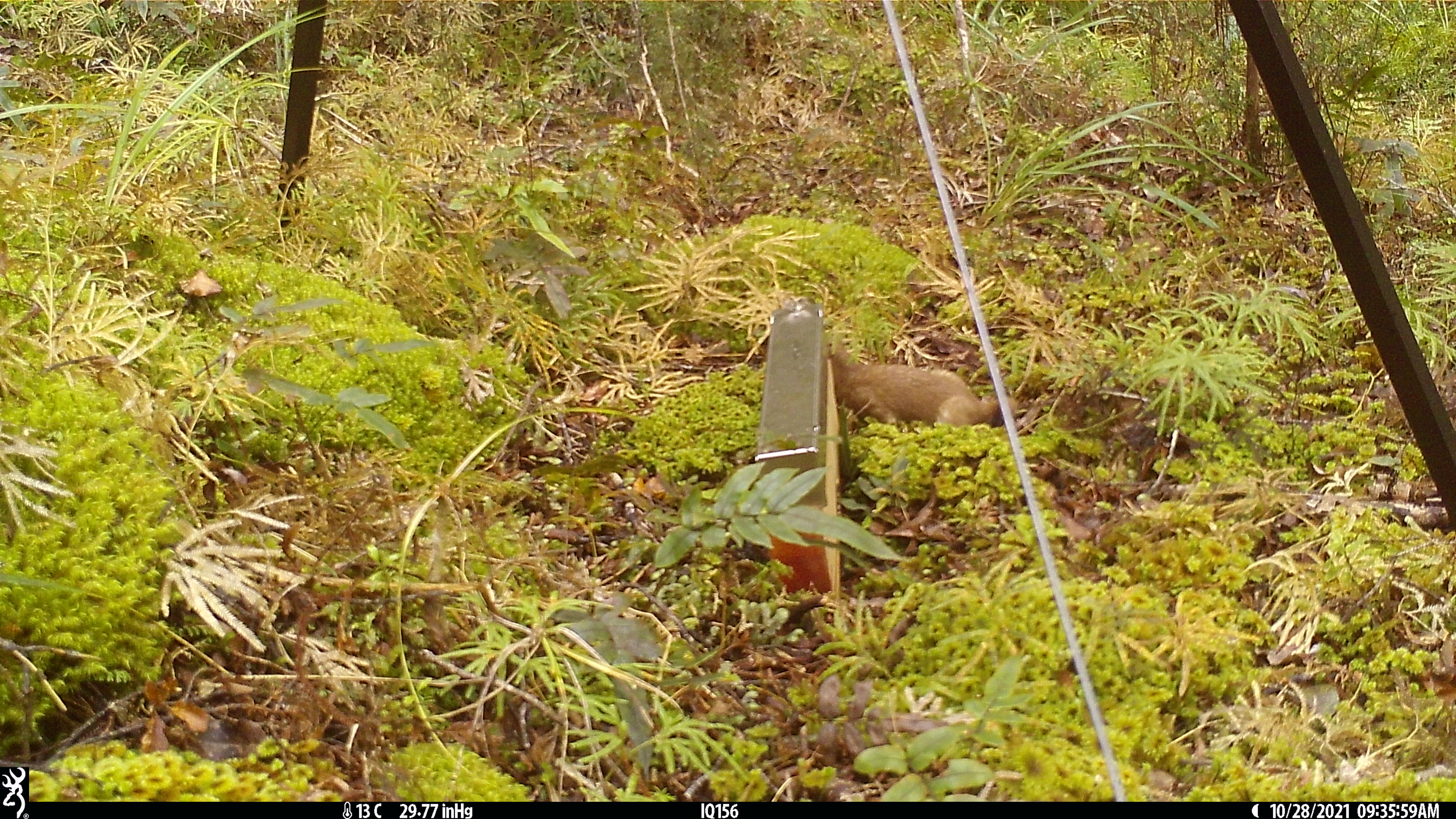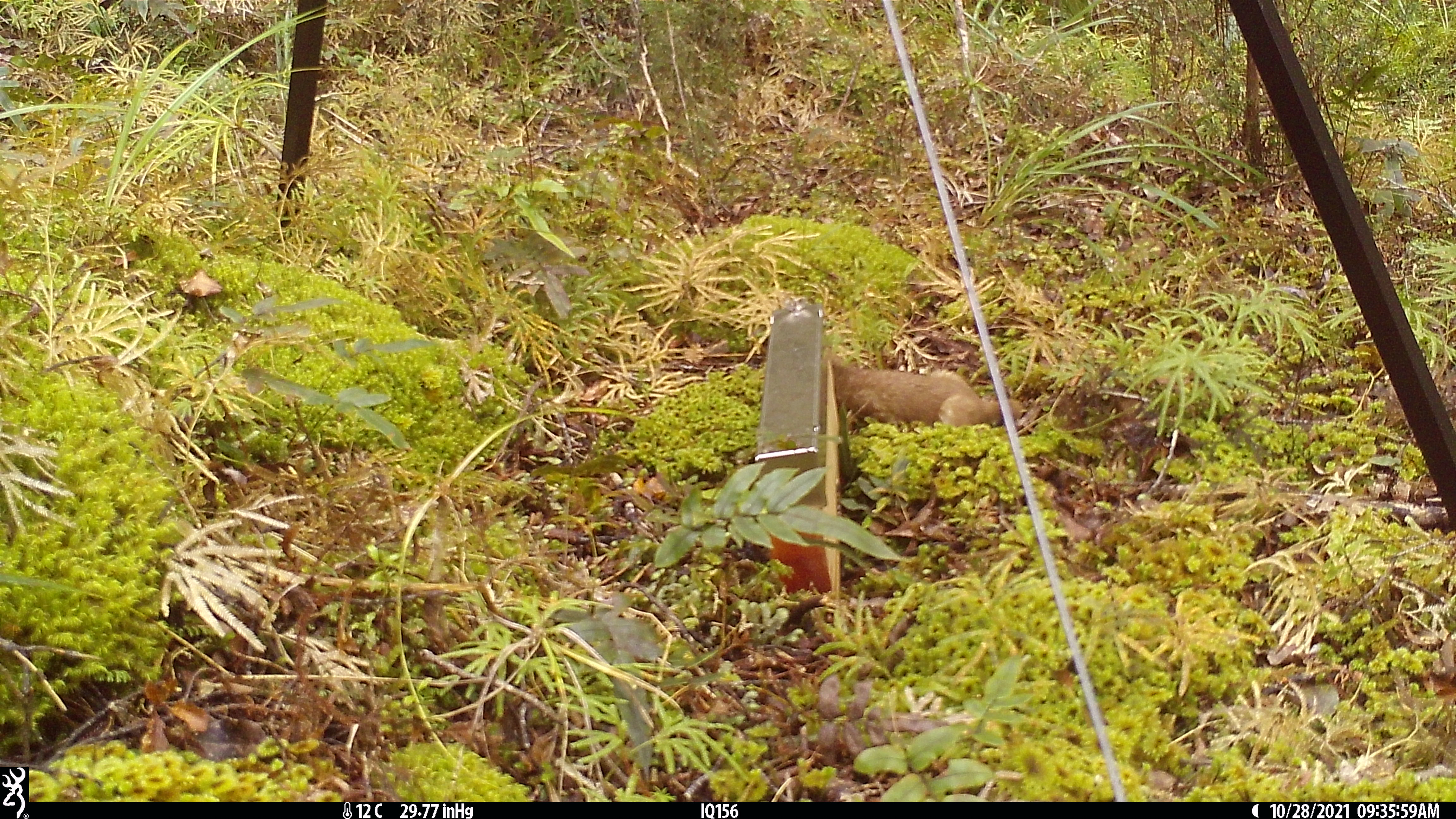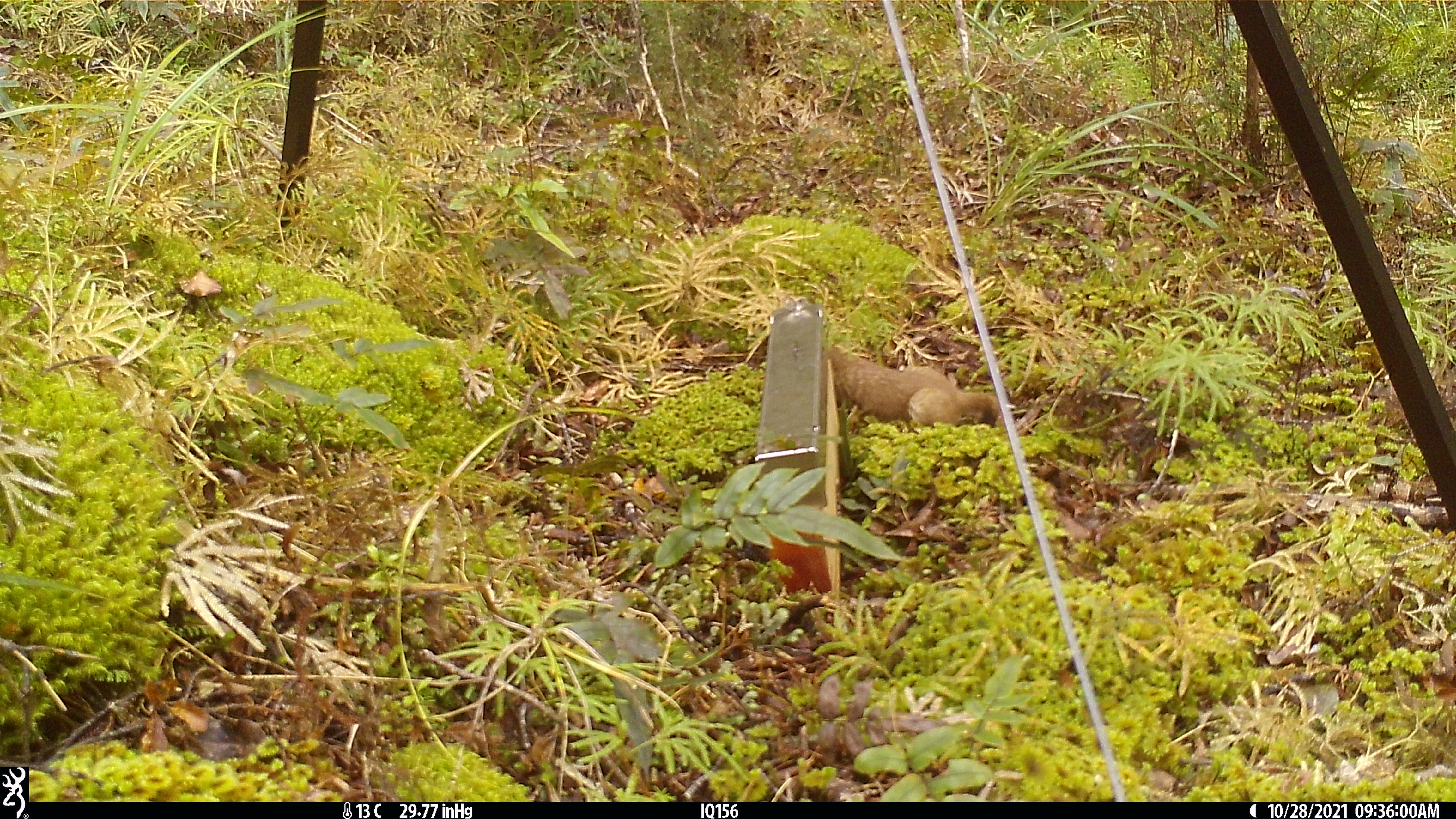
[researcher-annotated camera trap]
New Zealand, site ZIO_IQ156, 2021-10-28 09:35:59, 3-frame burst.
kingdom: Animalia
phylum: Chordata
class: Mammalia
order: Carnivora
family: Mustelidae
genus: Mustela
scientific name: Mustela erminea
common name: stoat